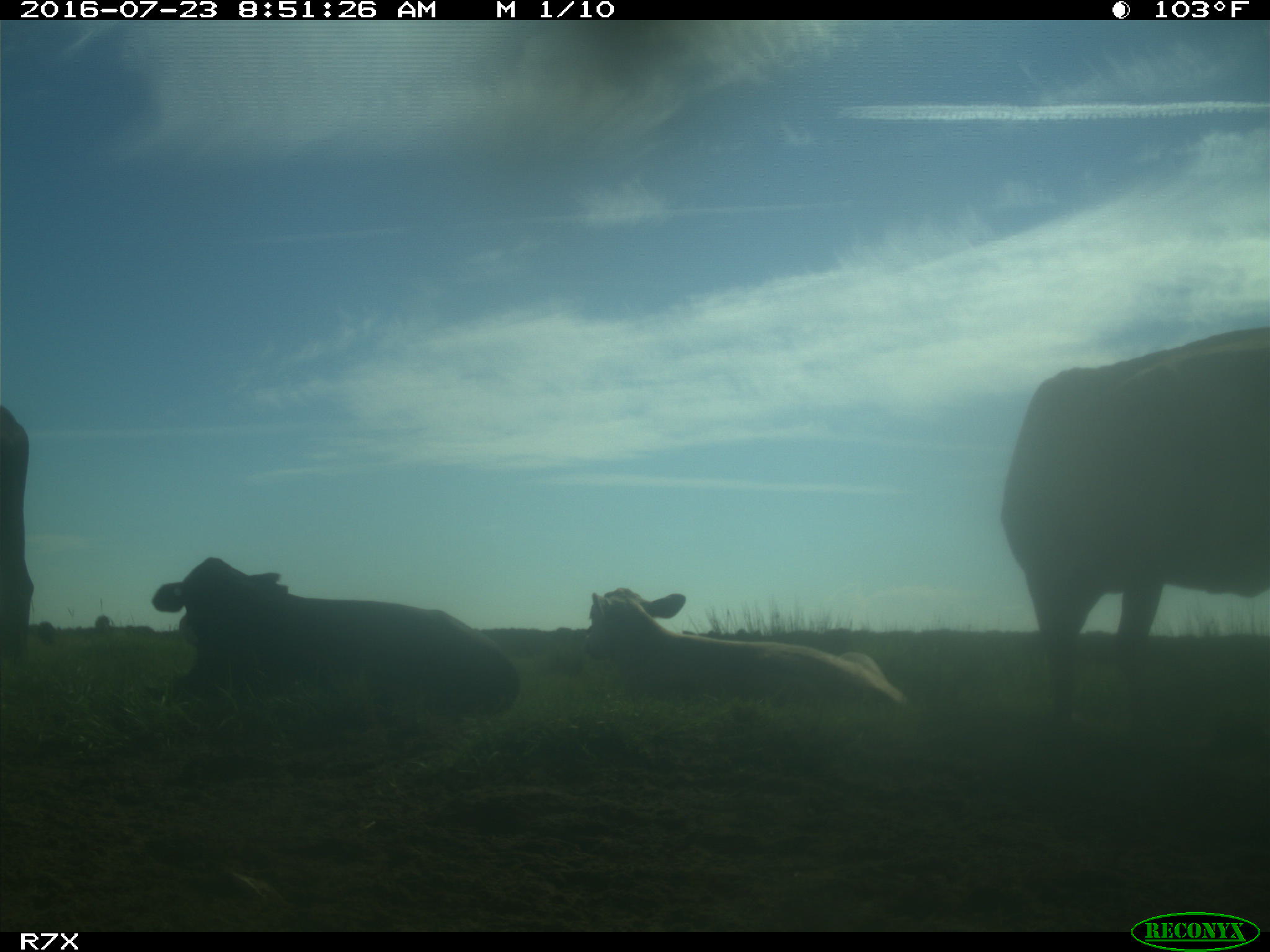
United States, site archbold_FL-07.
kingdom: Animalia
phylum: Chordata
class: Mammalia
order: Artiodactyla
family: Bovidae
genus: Bos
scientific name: Bos taurus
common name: domestic cow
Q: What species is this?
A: Bos taurus (domestic cow).